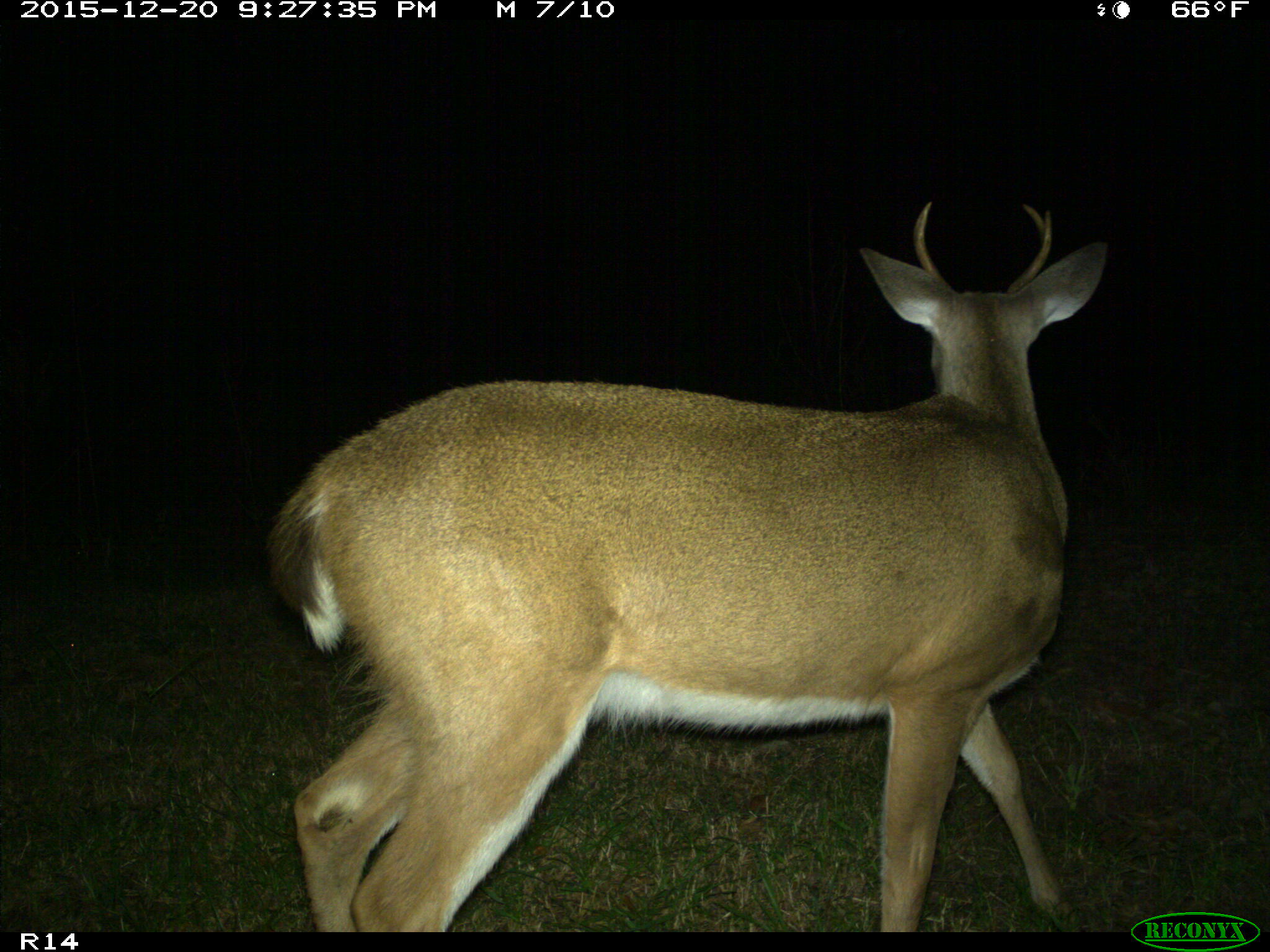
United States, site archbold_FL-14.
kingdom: Animalia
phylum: Chordata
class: Mammalia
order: Artiodactyla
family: Cervidae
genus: Odocoileus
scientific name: Odocoileus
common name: deer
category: unidentified deer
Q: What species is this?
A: Unidentified deer (deer) (Odocoileus).